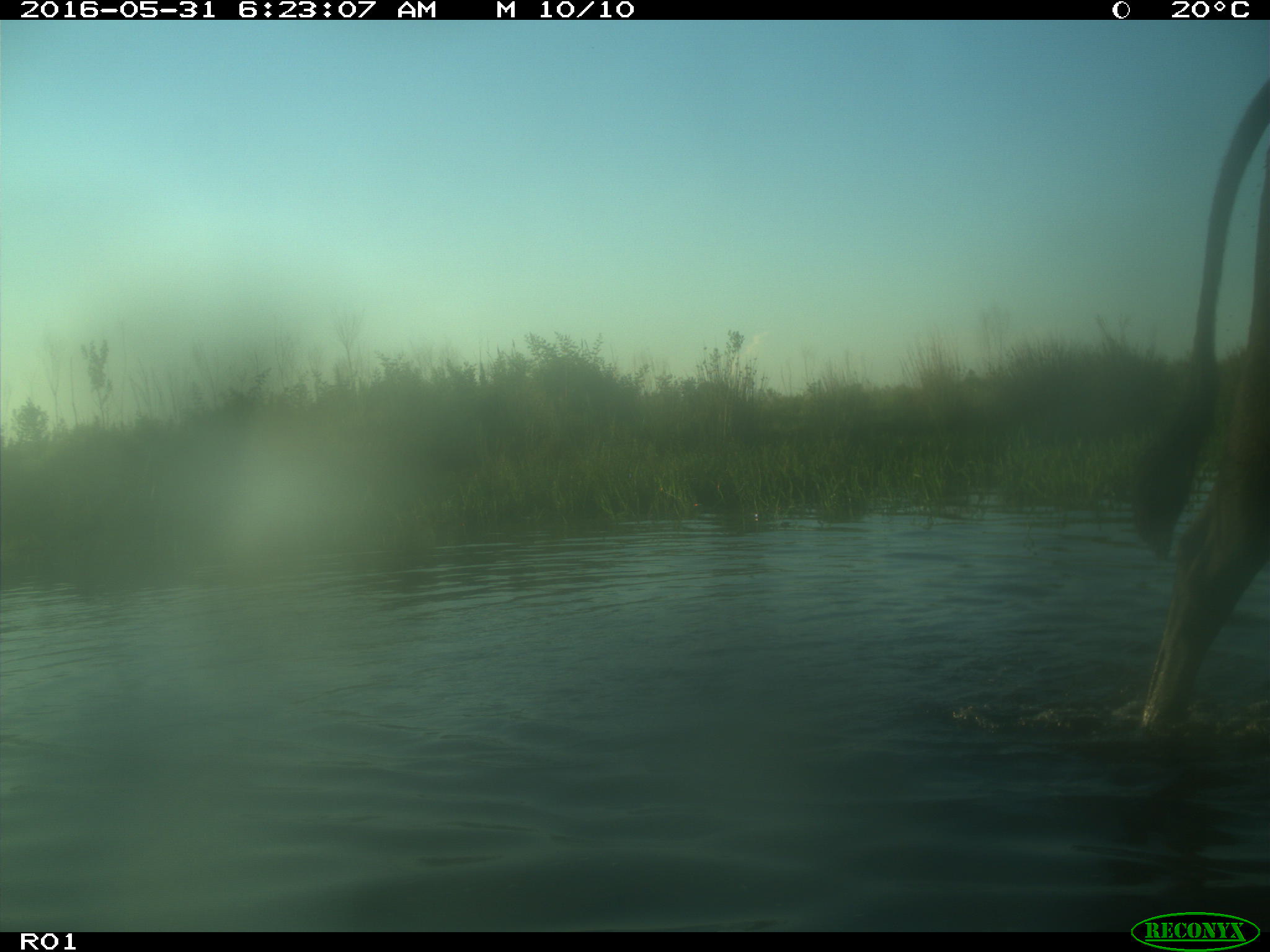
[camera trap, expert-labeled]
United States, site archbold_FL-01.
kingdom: Animalia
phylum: Chordata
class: Mammalia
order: Artiodactyla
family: Bovidae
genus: Bos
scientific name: Bos taurus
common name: domestic cow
Bos taurus (domestic cow).